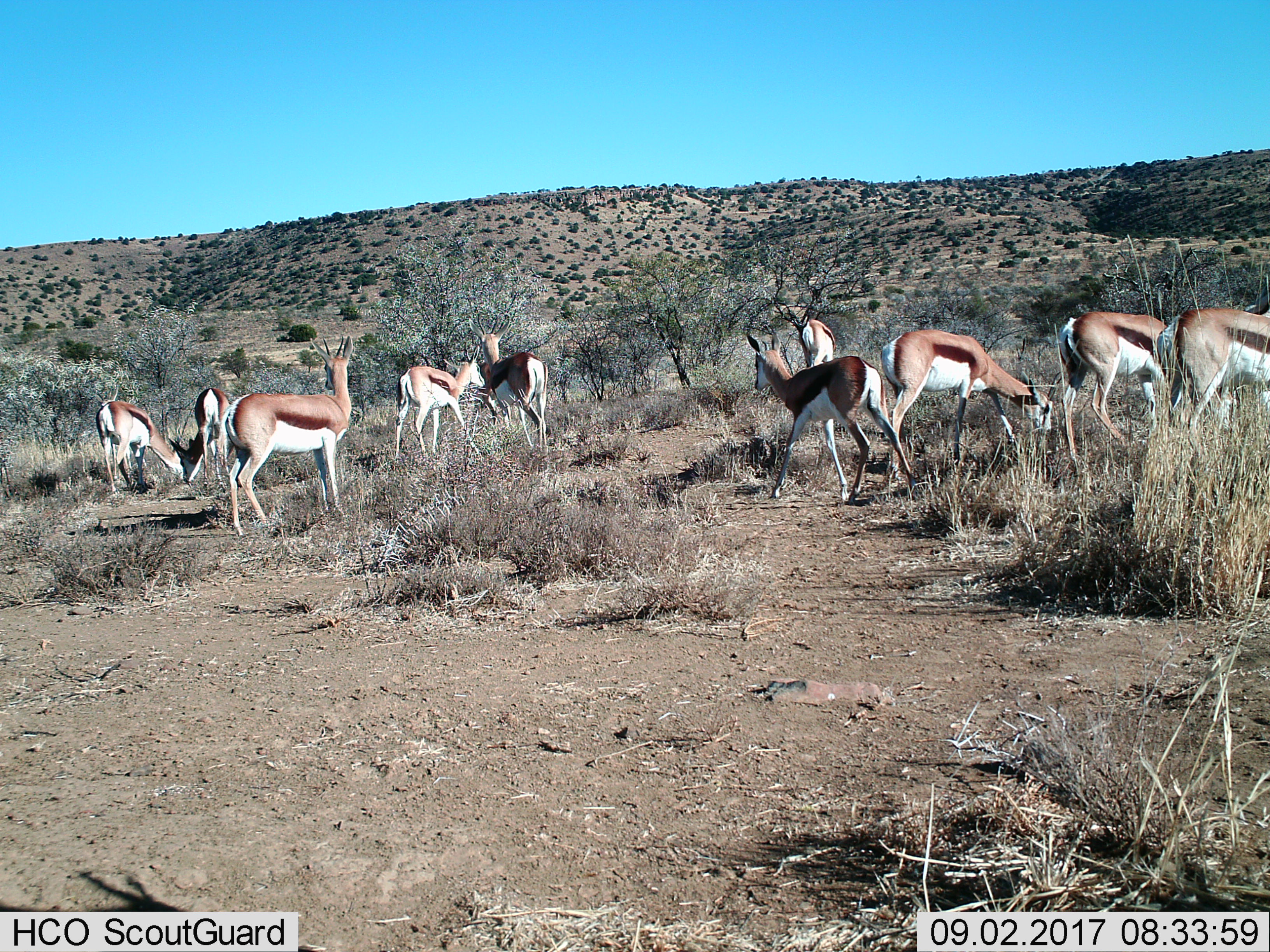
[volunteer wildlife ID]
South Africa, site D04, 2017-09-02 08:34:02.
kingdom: Animalia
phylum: Chordata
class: Mammalia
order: Artiodactyla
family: Bovidae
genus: Antidorcas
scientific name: Antidorcas marsupialis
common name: springbok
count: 10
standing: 60%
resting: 0%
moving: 30%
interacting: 0%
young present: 10%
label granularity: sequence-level